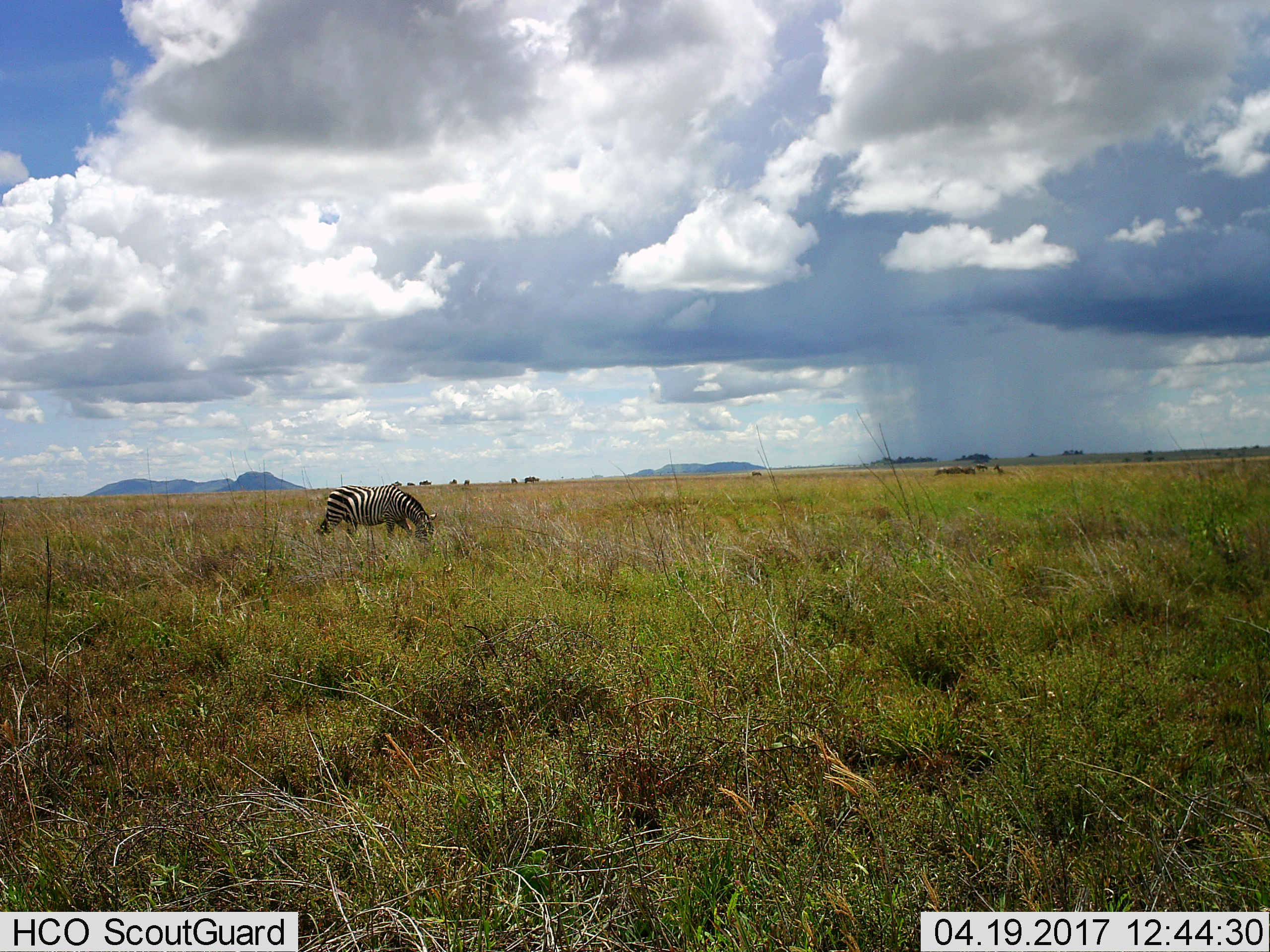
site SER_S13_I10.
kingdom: Animalia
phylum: Chordata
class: Mammalia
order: Perissodactyla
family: Equidae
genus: Equus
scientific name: Equus quagga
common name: plains zebra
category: zebraplains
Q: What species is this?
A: Zebraplains (plains zebra) (Equus quagga).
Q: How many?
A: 1.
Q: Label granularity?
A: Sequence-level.